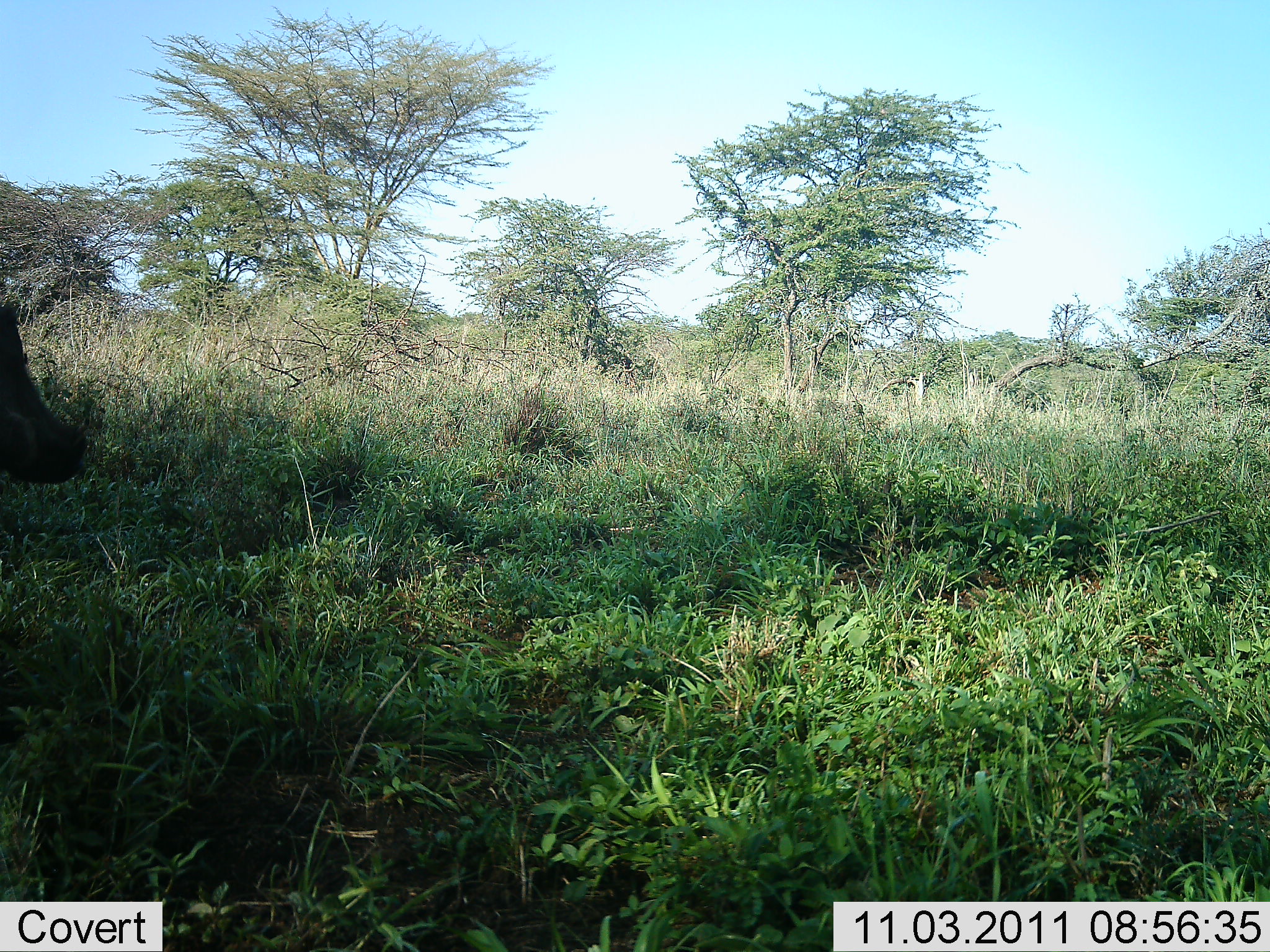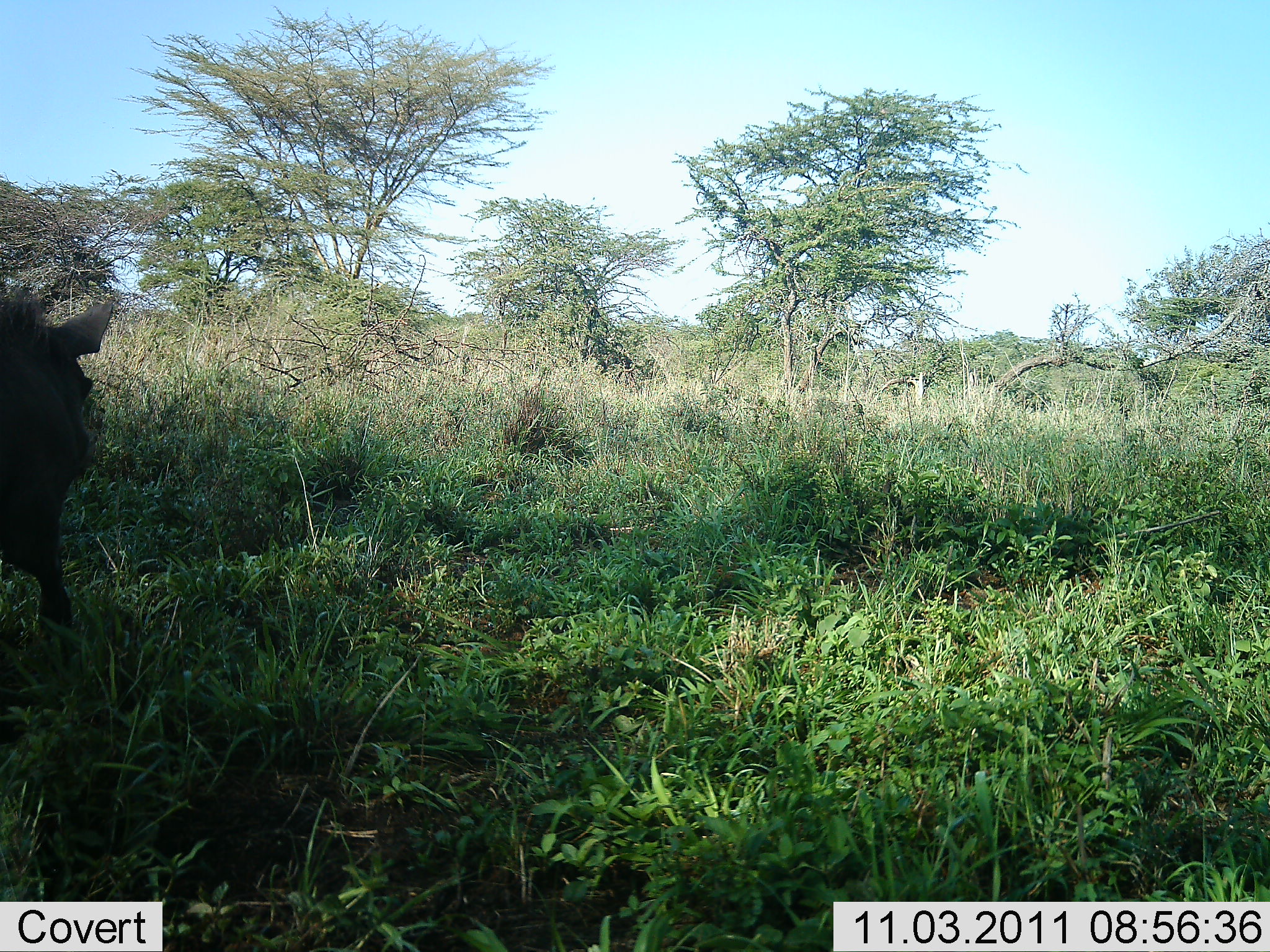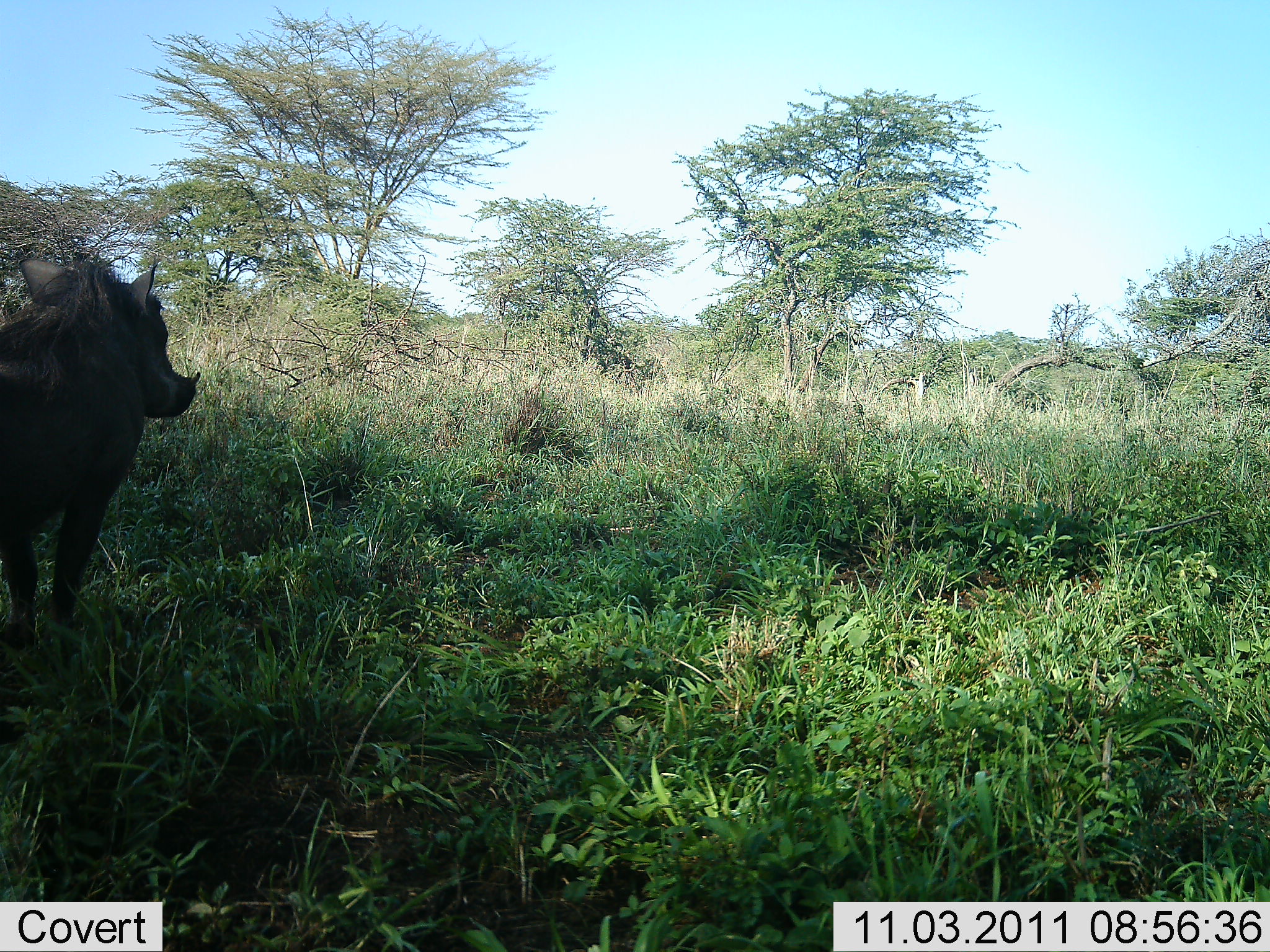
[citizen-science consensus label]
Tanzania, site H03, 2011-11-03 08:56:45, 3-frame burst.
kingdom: Animalia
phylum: Chordata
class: Mammalia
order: Artiodactyla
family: Suidae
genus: Phacochoerus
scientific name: Phacochoerus africanus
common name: warthog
Warthog (Phacochoerus africanus), count 1. Behavior (volunteer vote fractions): standing 0%, resting 0%, moving 100%, interacting 0%. Young present (vote fraction): 0%. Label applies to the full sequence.